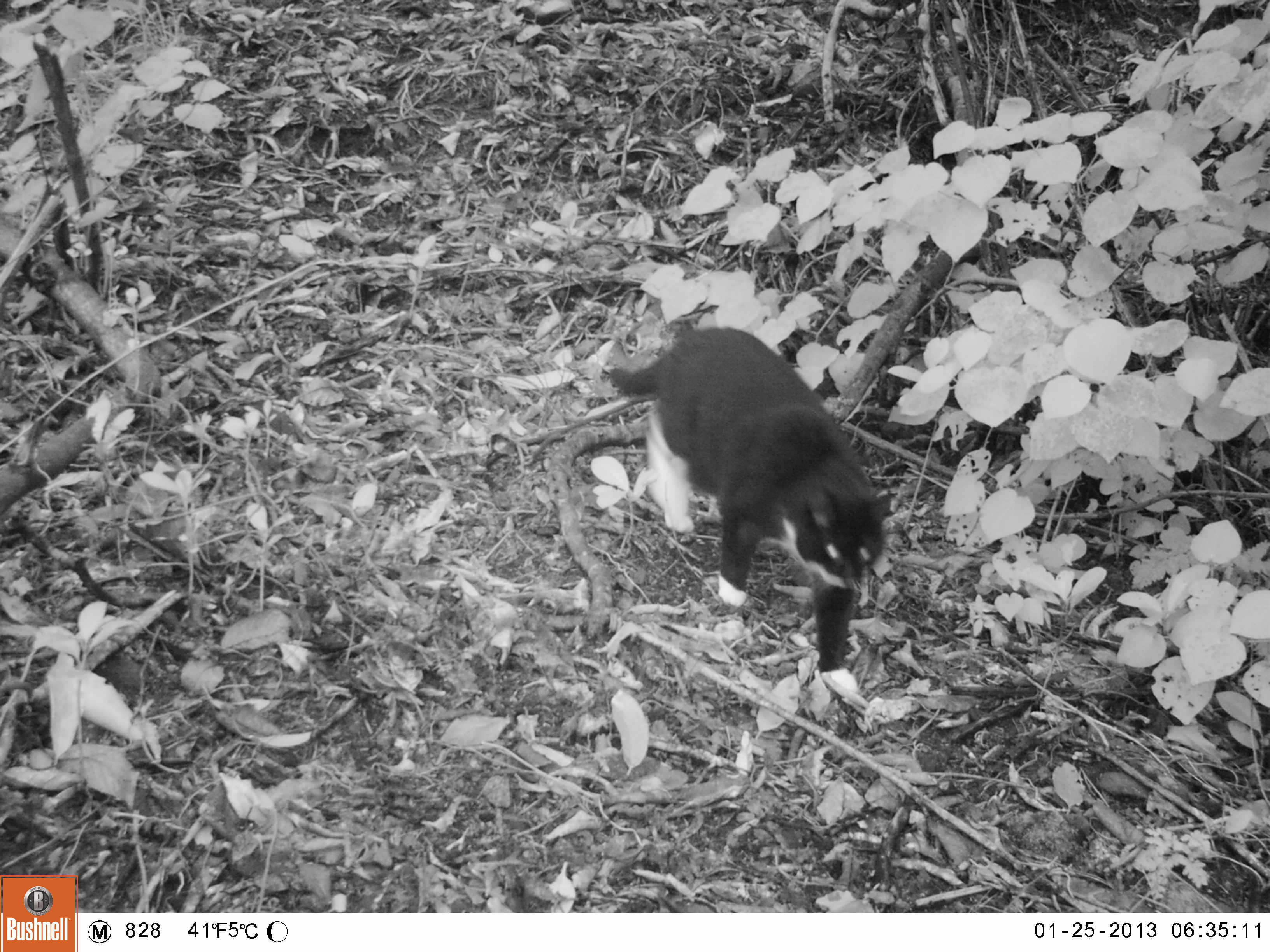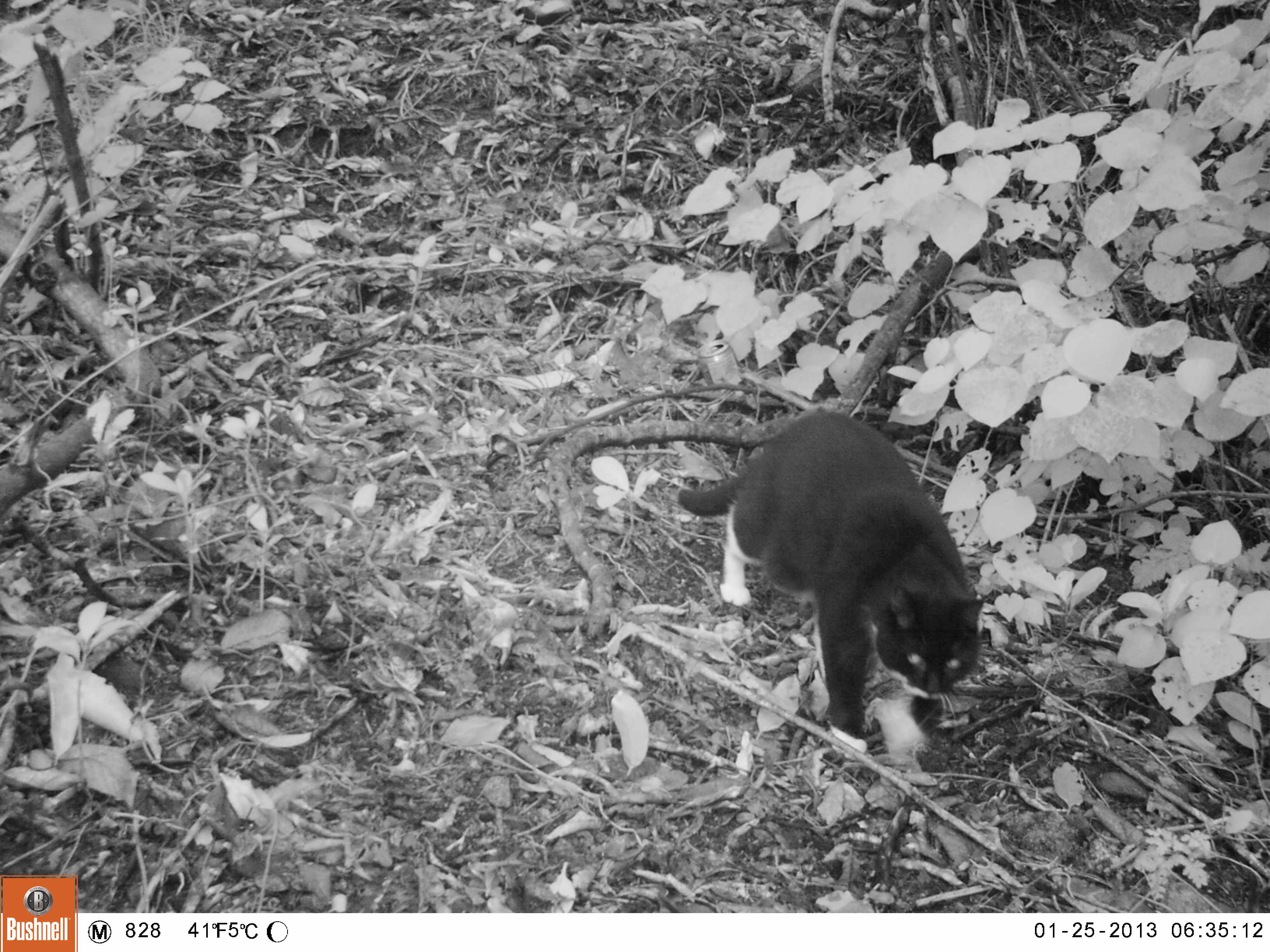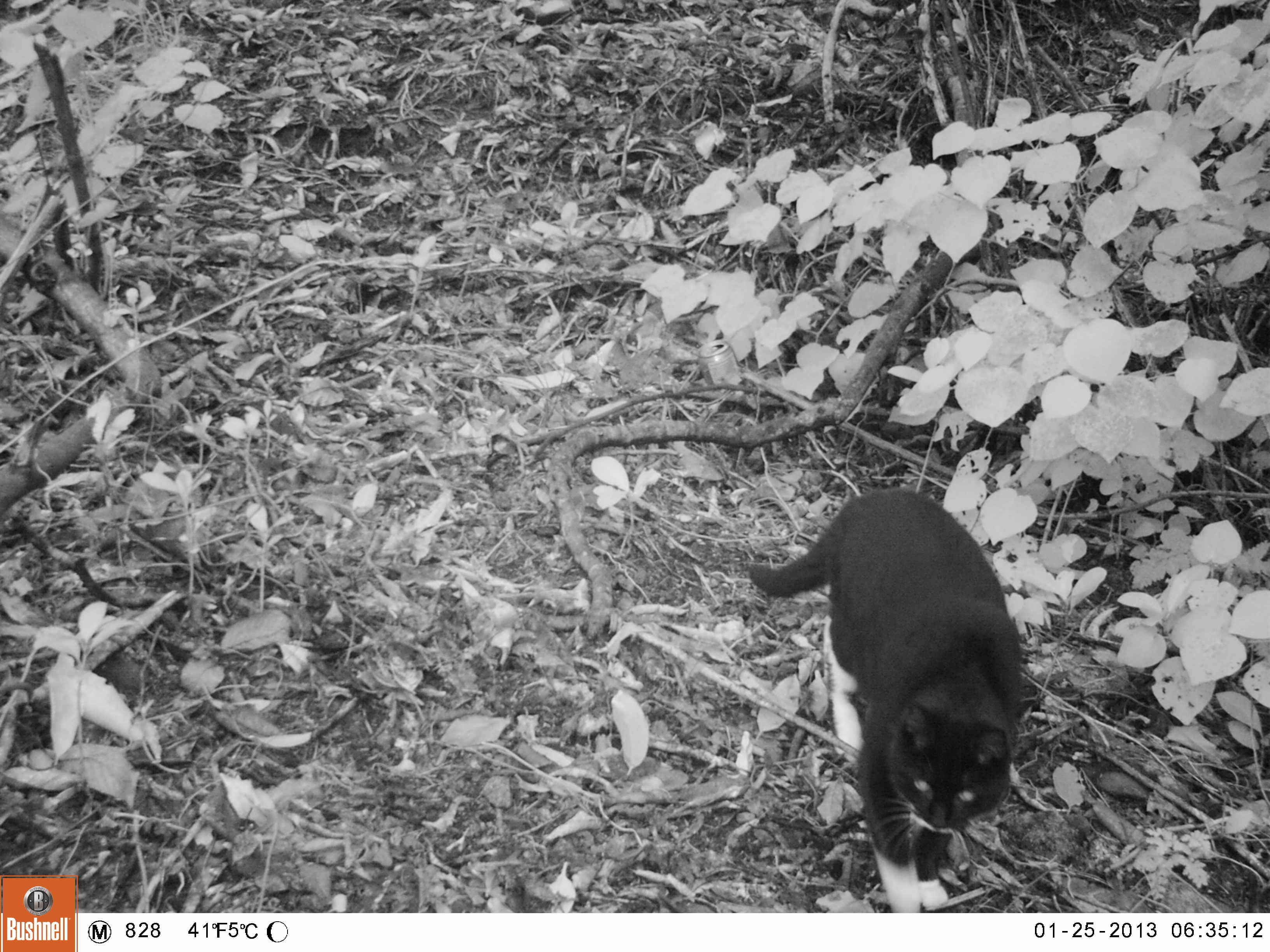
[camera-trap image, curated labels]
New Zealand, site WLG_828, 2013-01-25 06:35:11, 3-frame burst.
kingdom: Animalia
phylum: Chordata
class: Mammalia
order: Carnivora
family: Felidae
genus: Felis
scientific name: Felis catus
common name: domestic cat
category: cat